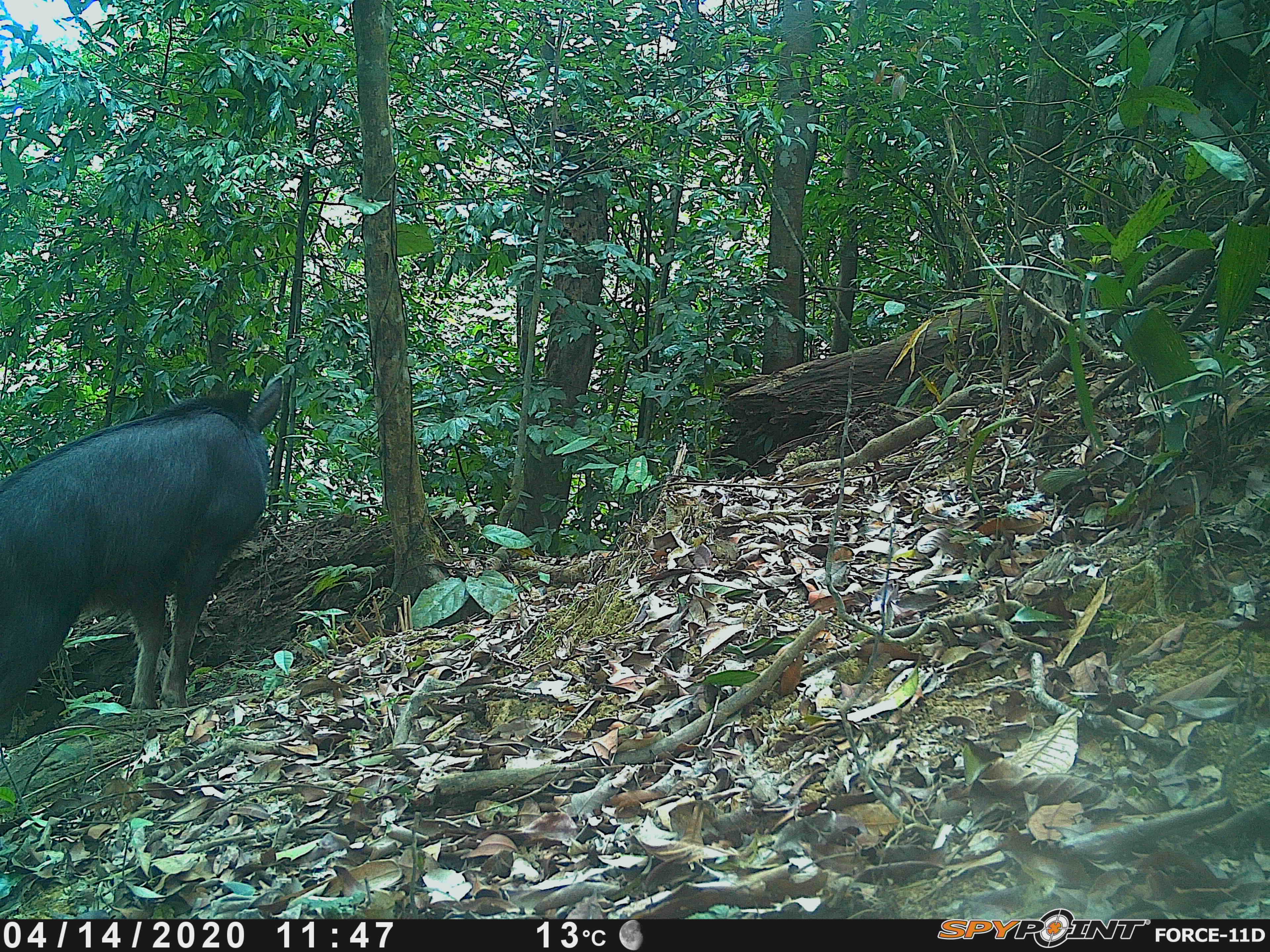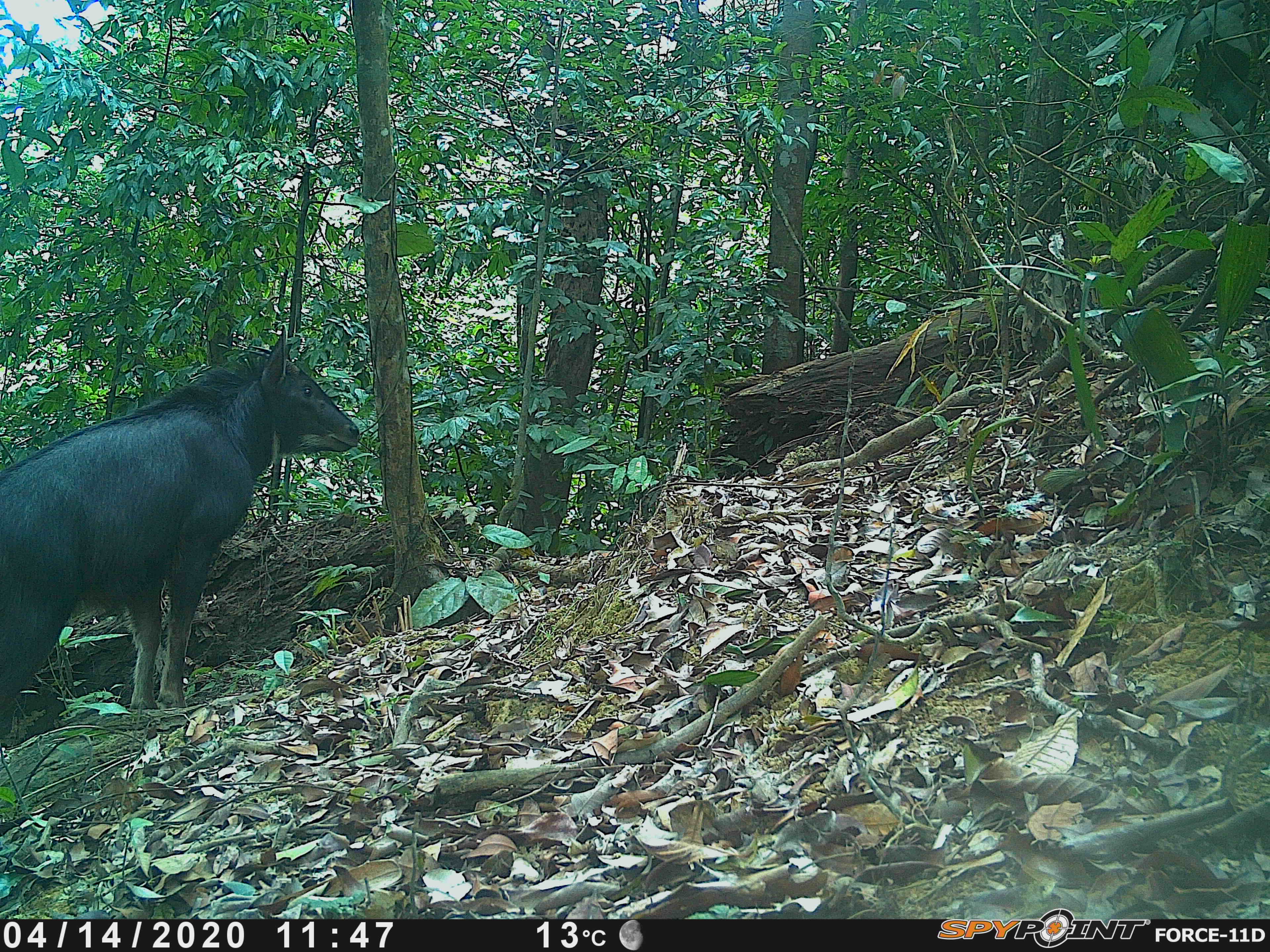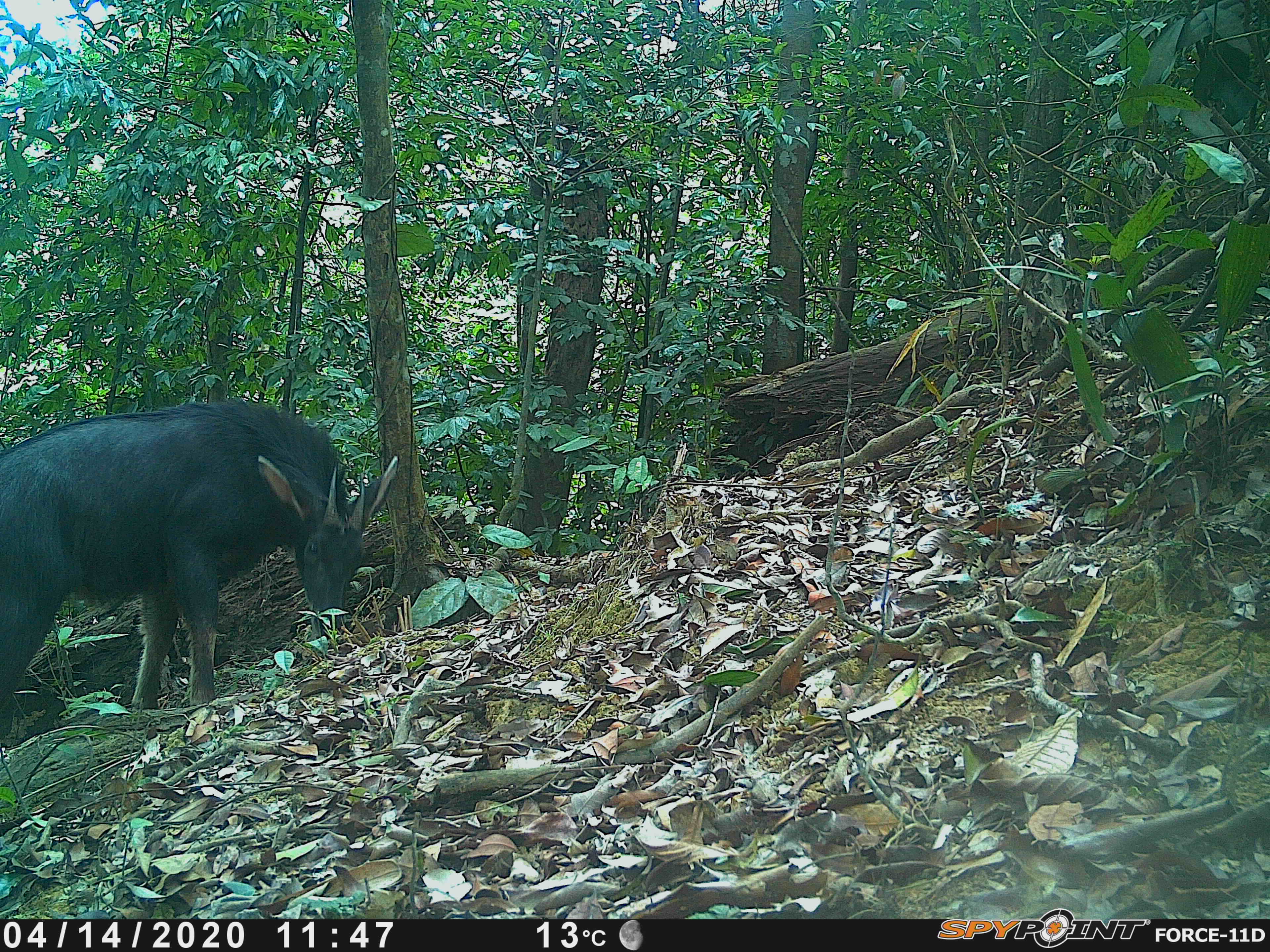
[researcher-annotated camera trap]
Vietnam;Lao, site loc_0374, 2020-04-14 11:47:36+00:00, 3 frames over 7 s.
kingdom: Animalia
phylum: Chordata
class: Mammalia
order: Artiodactyla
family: Bovidae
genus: Capricornis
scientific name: Capricornis sumatraensis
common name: chinese serow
Chinese serow (Capricornis sumatraensis). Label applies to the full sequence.